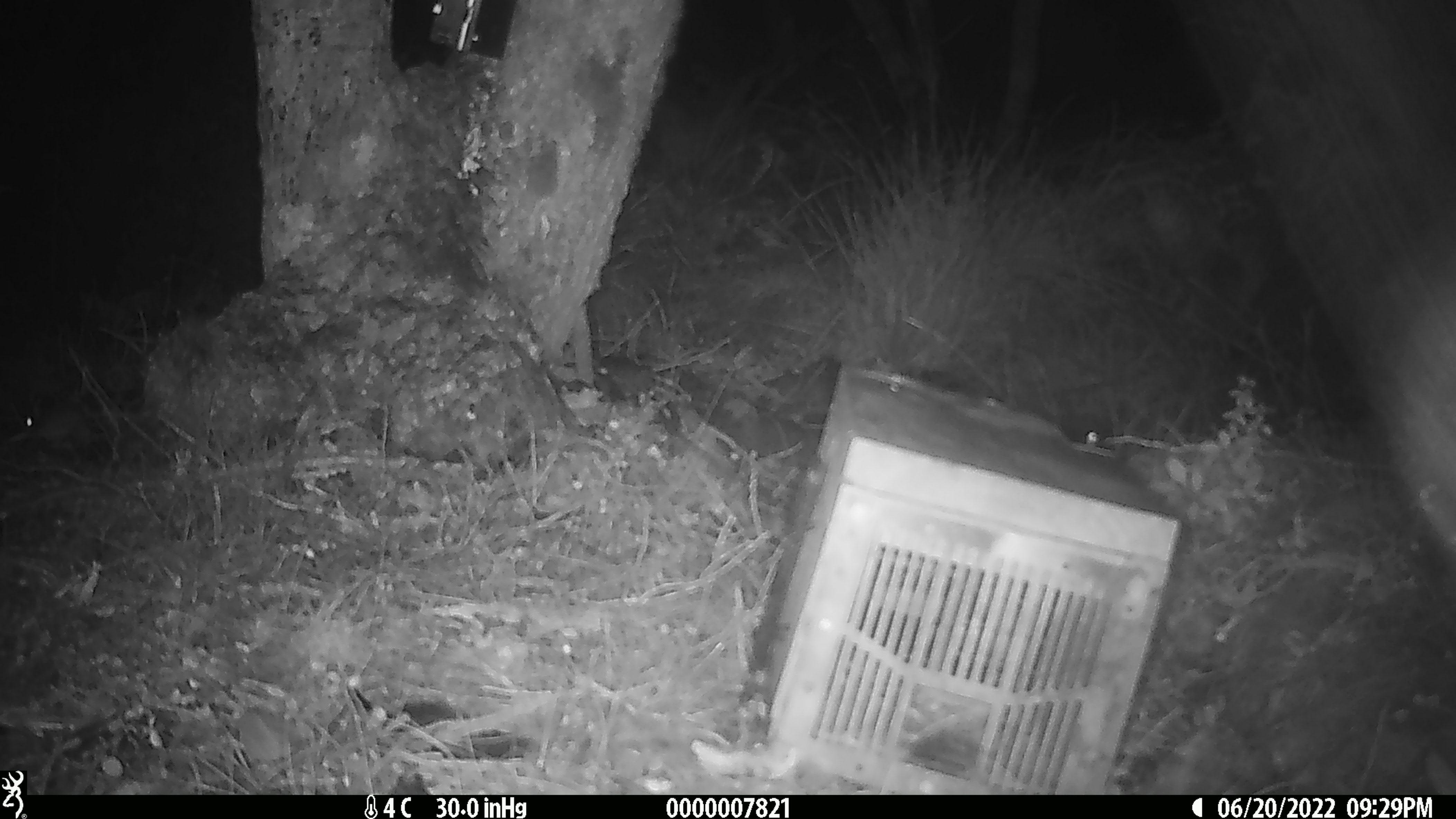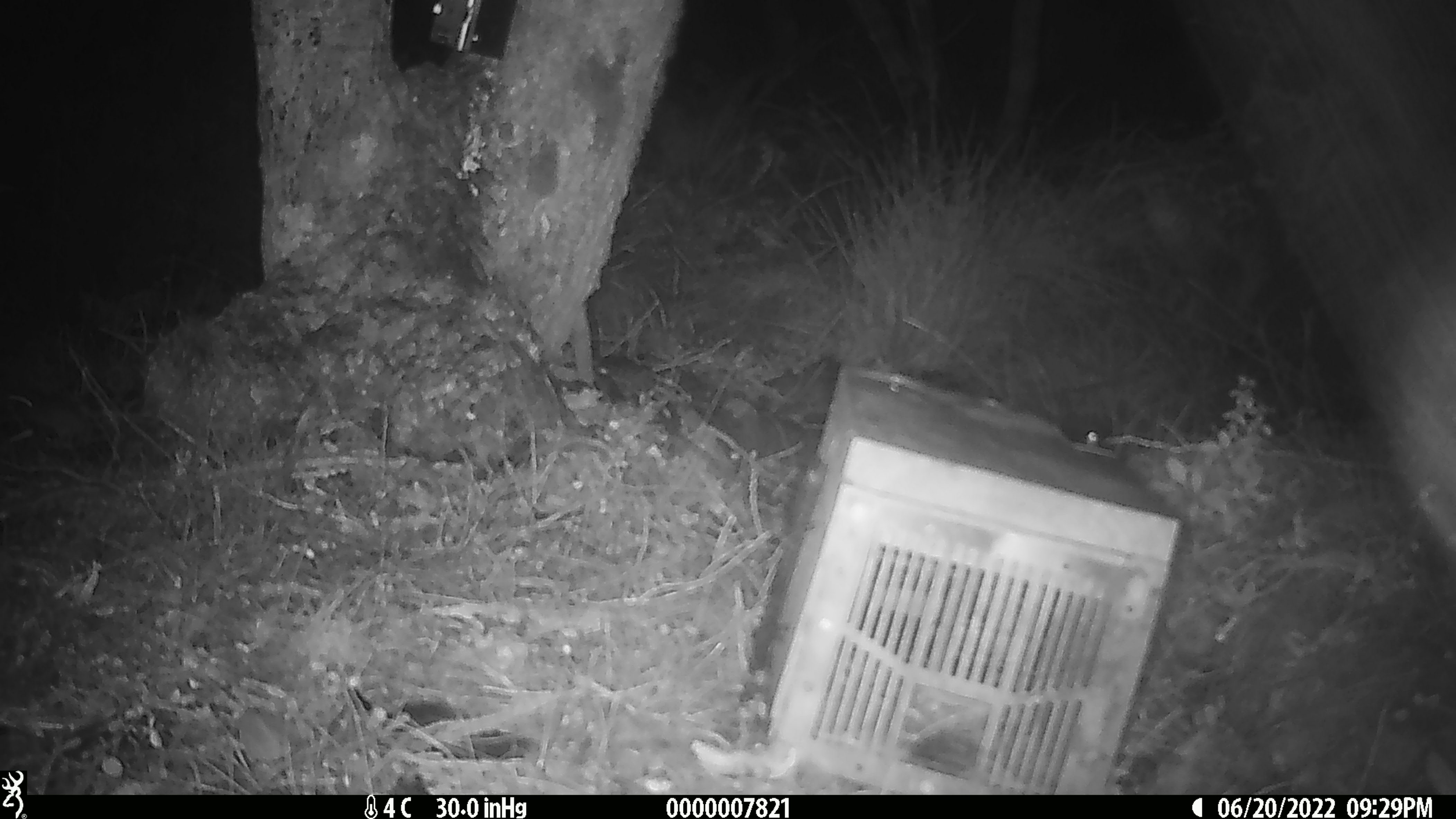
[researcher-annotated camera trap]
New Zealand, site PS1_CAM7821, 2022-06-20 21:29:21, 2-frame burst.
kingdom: Animalia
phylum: Chordata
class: Mammalia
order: Rodentia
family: Muridae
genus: Mus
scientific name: Mus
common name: mouse